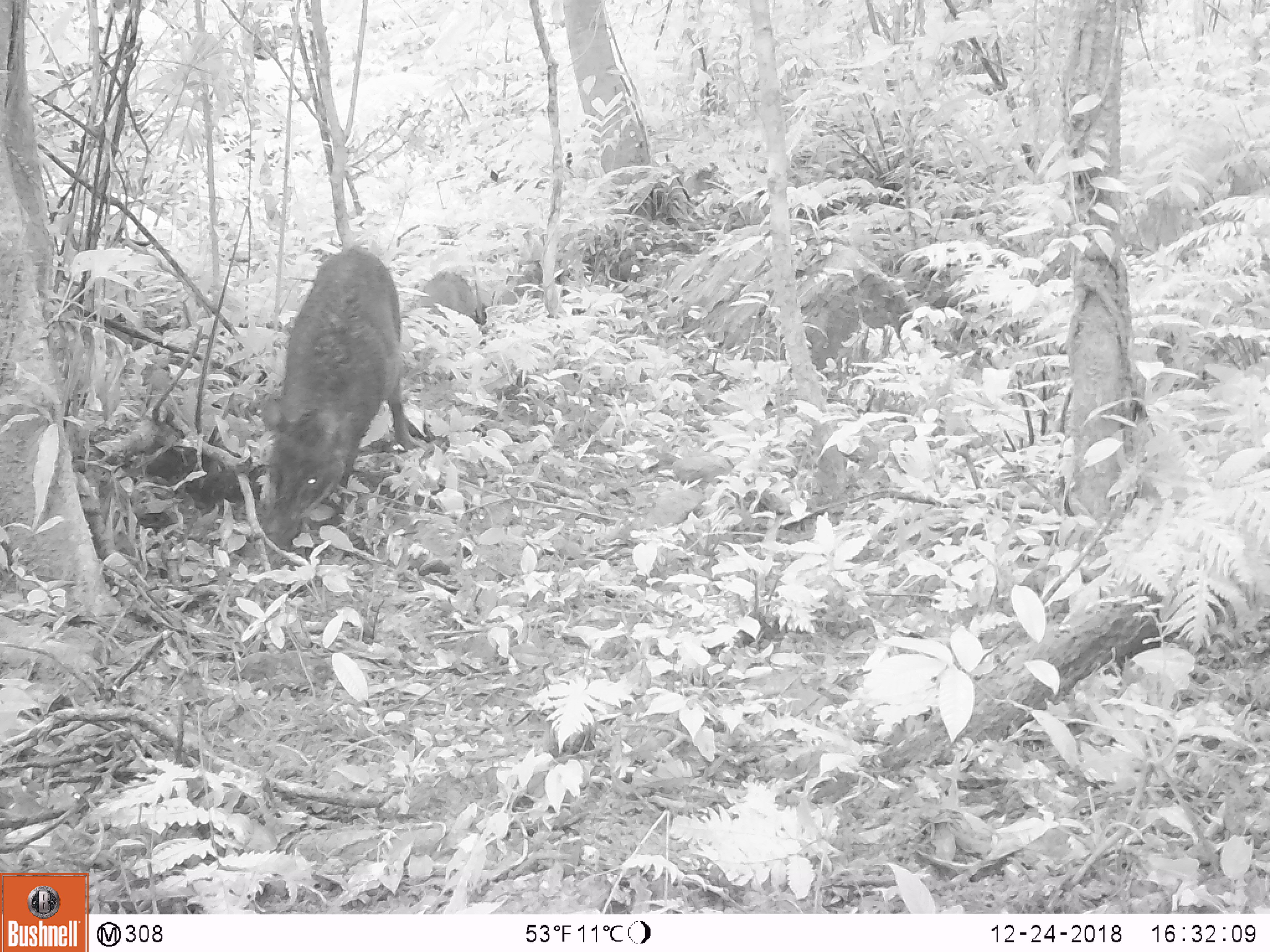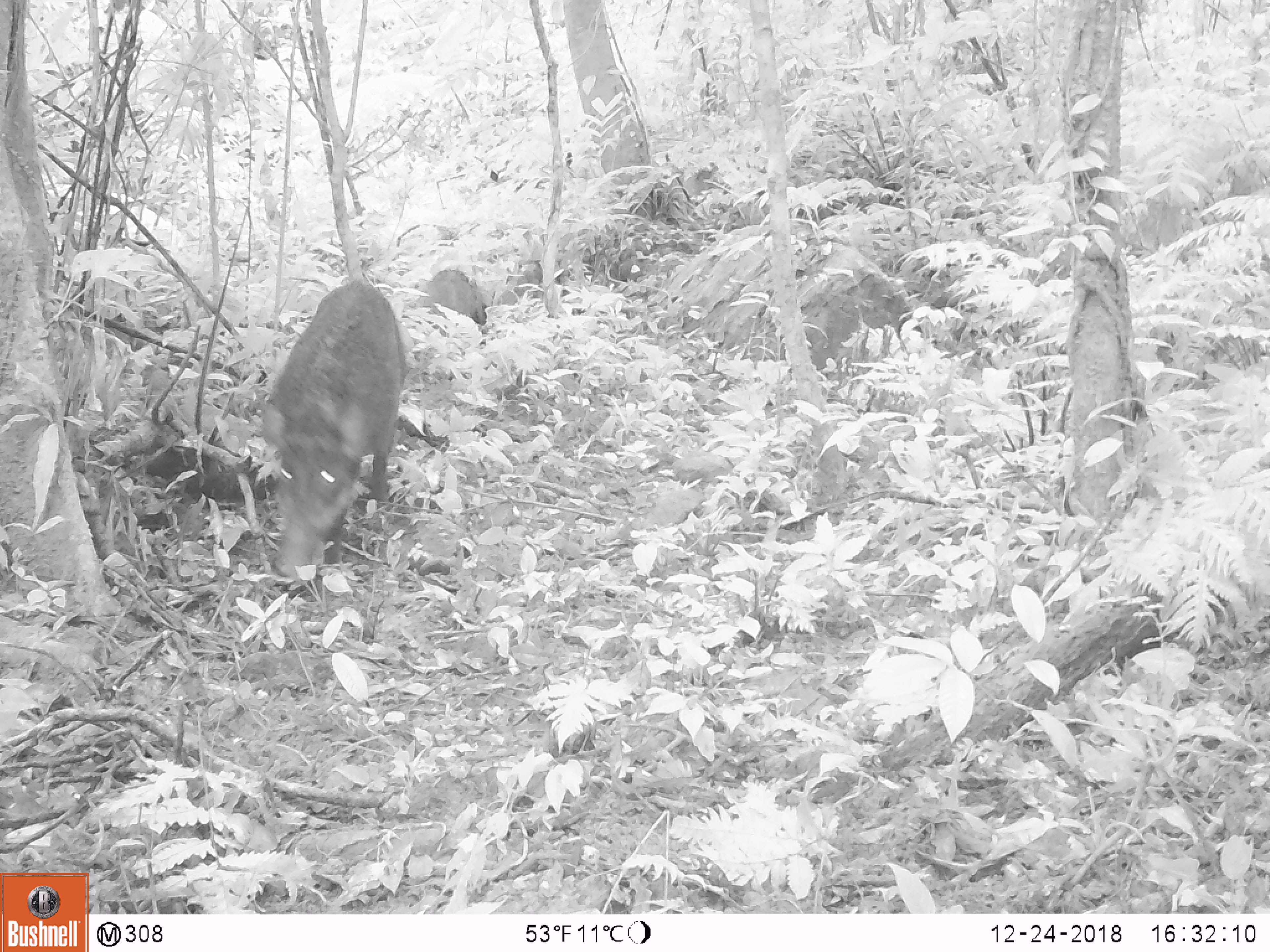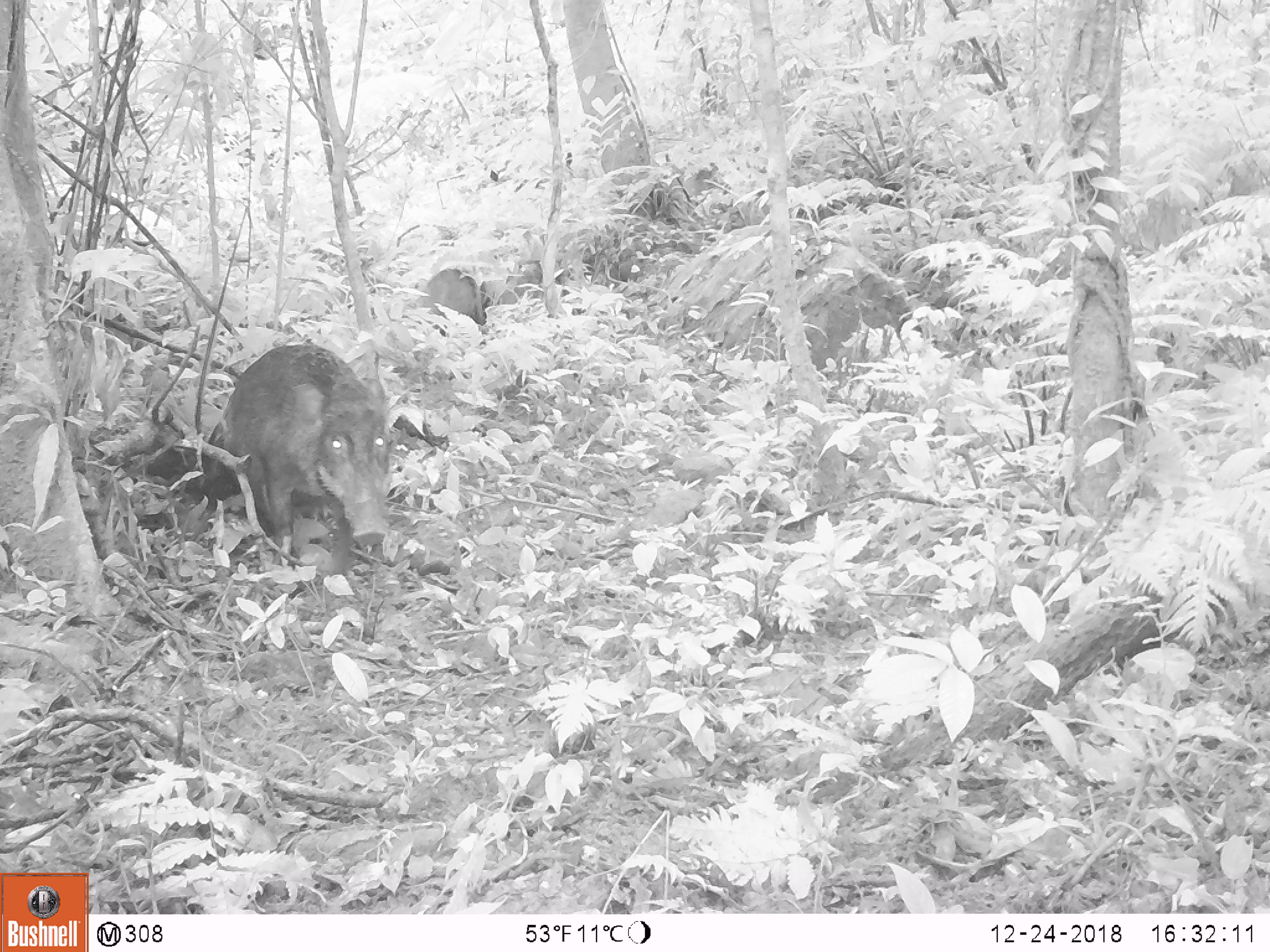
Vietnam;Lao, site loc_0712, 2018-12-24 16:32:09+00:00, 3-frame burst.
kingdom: Animalia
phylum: Chordata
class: Mammalia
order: Artiodactyla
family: Suidae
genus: Sus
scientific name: Sus scrofa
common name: eurasian wild pig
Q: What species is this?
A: Eurasian wild pig (Sus scrofa).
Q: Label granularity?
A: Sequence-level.